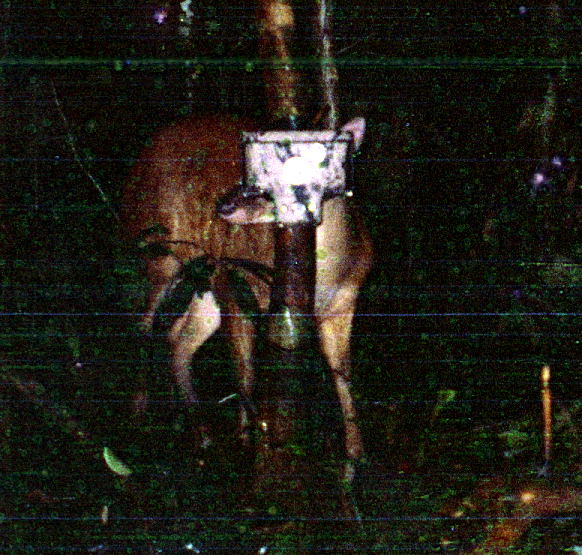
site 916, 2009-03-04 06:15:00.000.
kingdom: Animalia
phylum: Chordata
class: Mammalia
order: Artiodactyla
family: Cervidae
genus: Mazama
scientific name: Mazama americana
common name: red brocket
Mazama americana (red brocket).